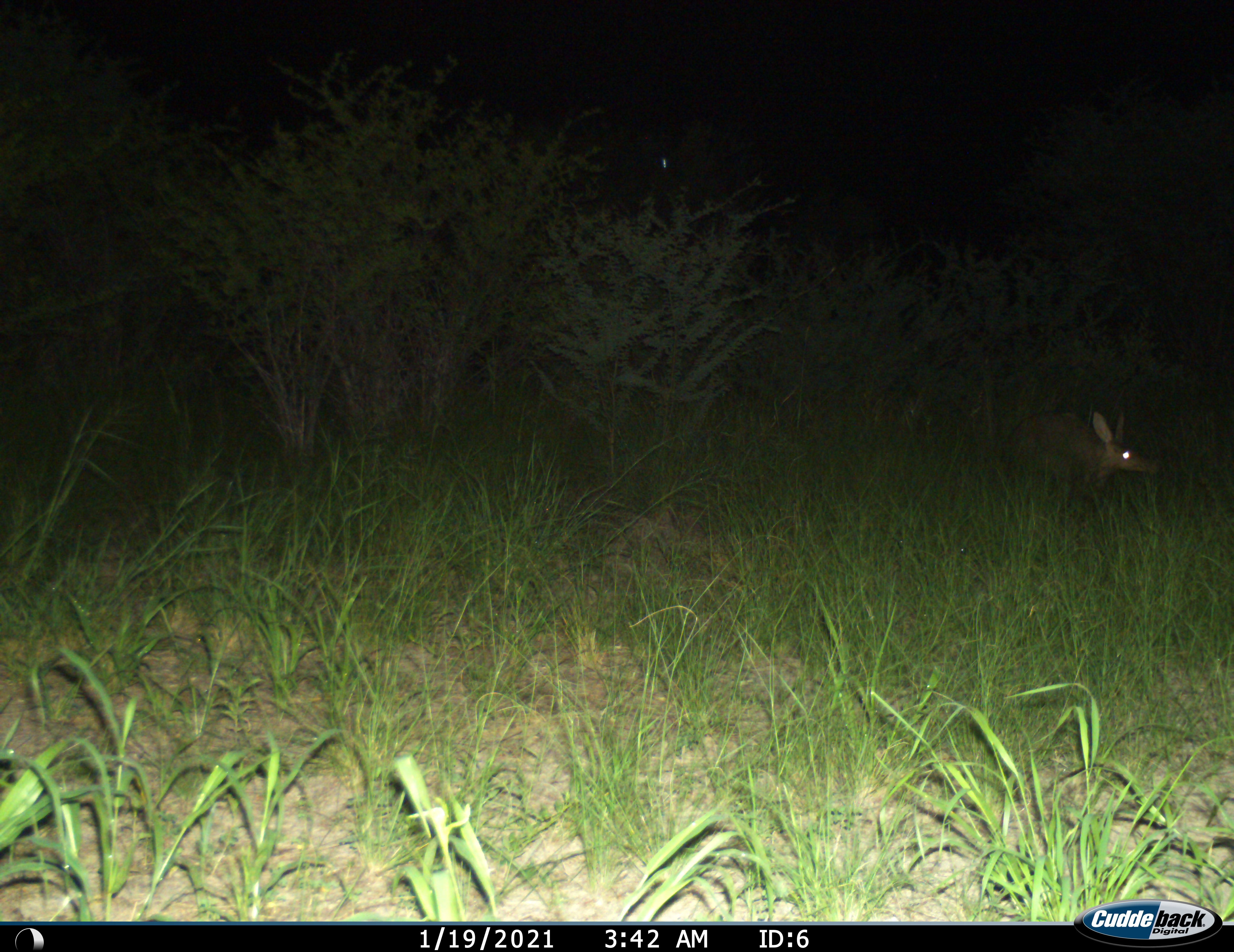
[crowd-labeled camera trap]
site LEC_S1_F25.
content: unidentified animal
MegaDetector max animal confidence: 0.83